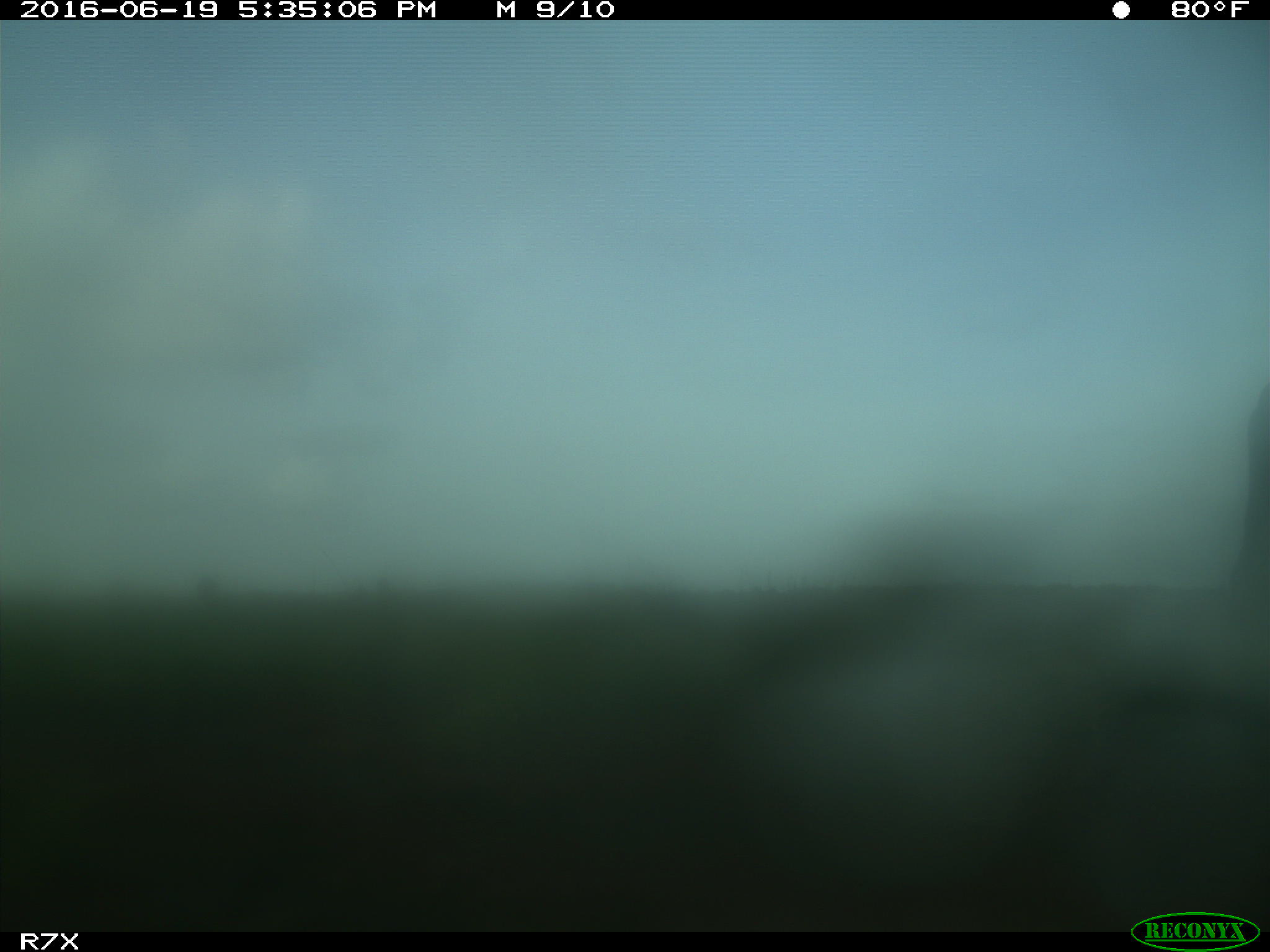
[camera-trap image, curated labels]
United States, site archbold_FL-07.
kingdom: Animalia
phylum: Chordata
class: Mammalia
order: Artiodactyla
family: Bovidae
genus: Bos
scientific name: Bos taurus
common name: domestic cow